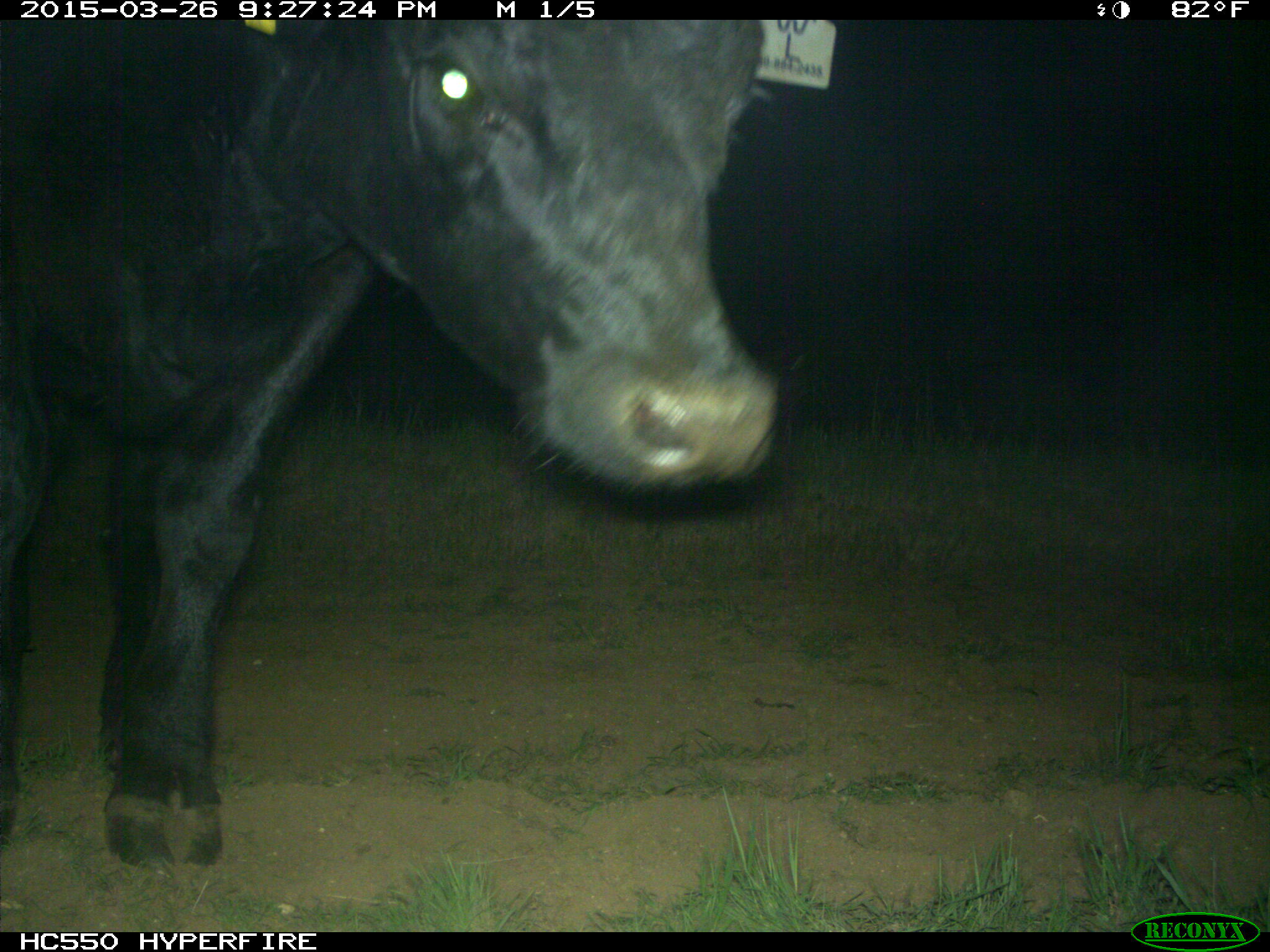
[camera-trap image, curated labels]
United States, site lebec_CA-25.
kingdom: Animalia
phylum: Chordata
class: Mammalia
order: Artiodactyla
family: Bovidae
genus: Bos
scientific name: Bos taurus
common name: domestic cow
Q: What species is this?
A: Bos taurus (domestic cow).